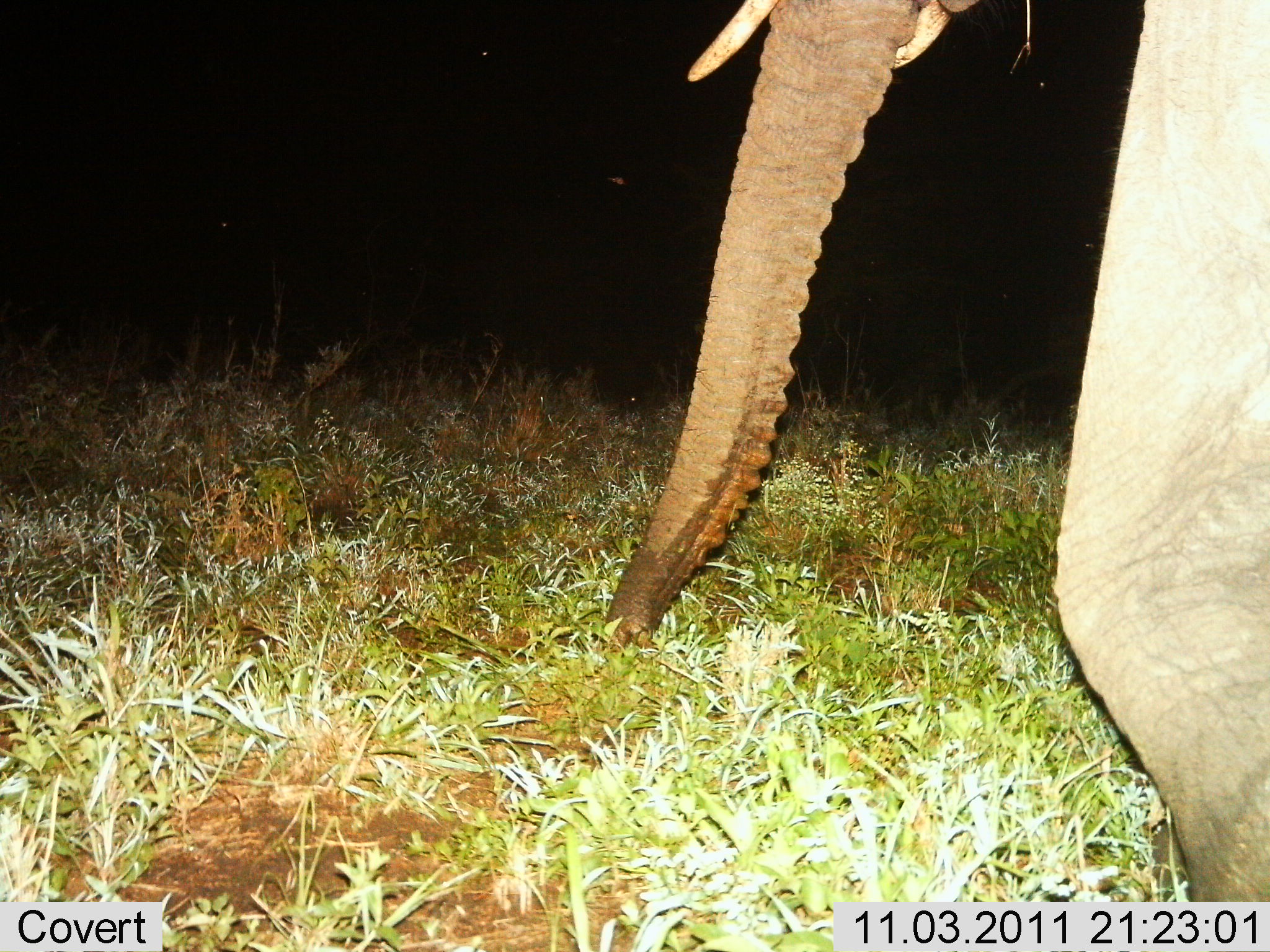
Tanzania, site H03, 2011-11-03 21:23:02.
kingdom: Animalia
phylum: Chordata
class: Mammalia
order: Proboscidea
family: Elephantidae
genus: Loxodonta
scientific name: Loxodonta africana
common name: african bush elephant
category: elephant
Elephant (african bush elephant) (Loxodonta africana), count 1. Behavior (volunteer vote fractions): standing 19%, resting 0%, moving 69%, interacting 6%. Young present (vote fraction): 0%. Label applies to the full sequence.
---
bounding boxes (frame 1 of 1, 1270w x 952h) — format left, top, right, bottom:
animal: 594, 3, 1268, 901